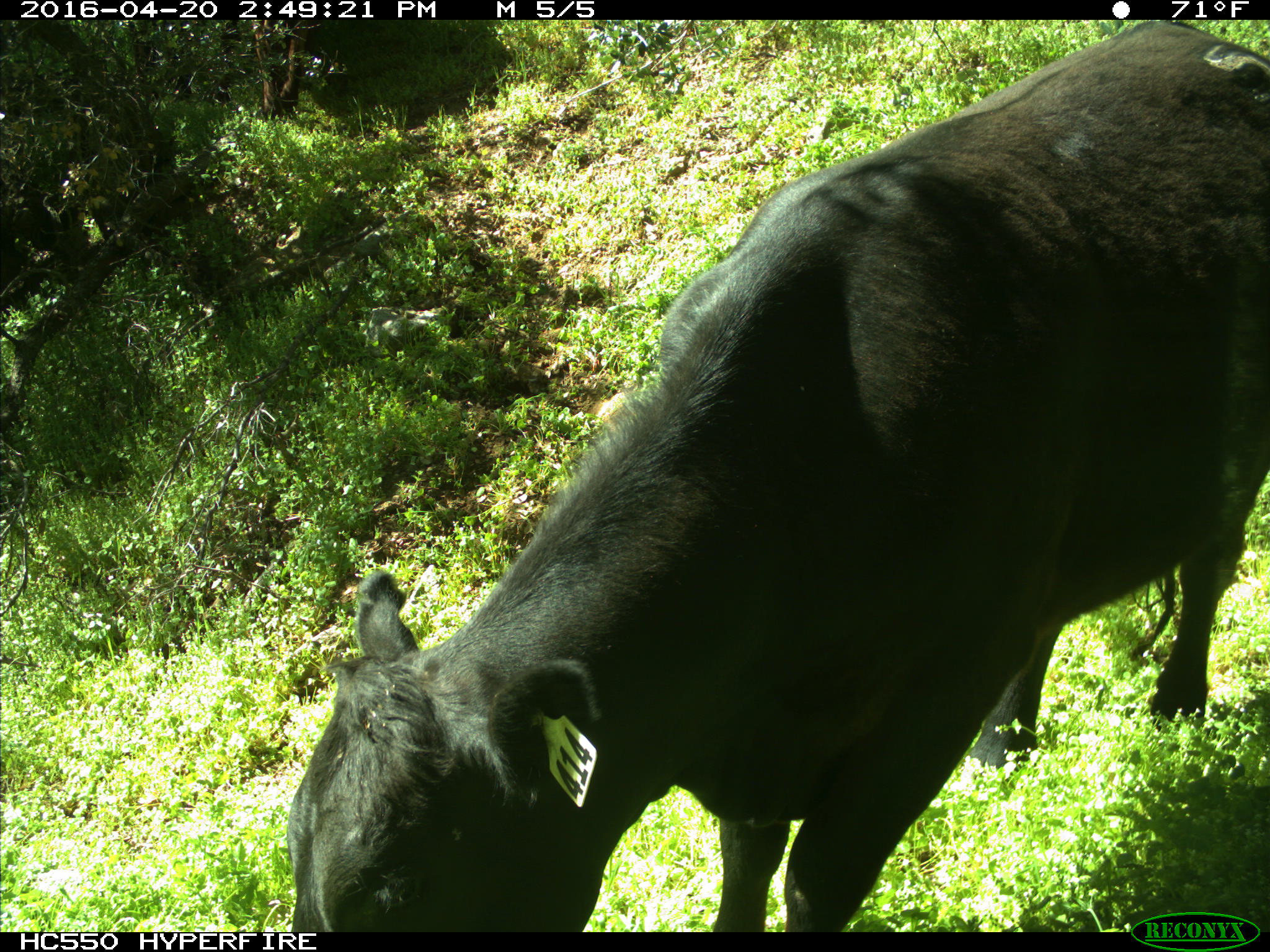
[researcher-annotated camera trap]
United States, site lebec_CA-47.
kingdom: Animalia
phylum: Chordata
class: Mammalia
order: Artiodactyla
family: Bovidae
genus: Bos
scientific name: Bos taurus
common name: domestic cow